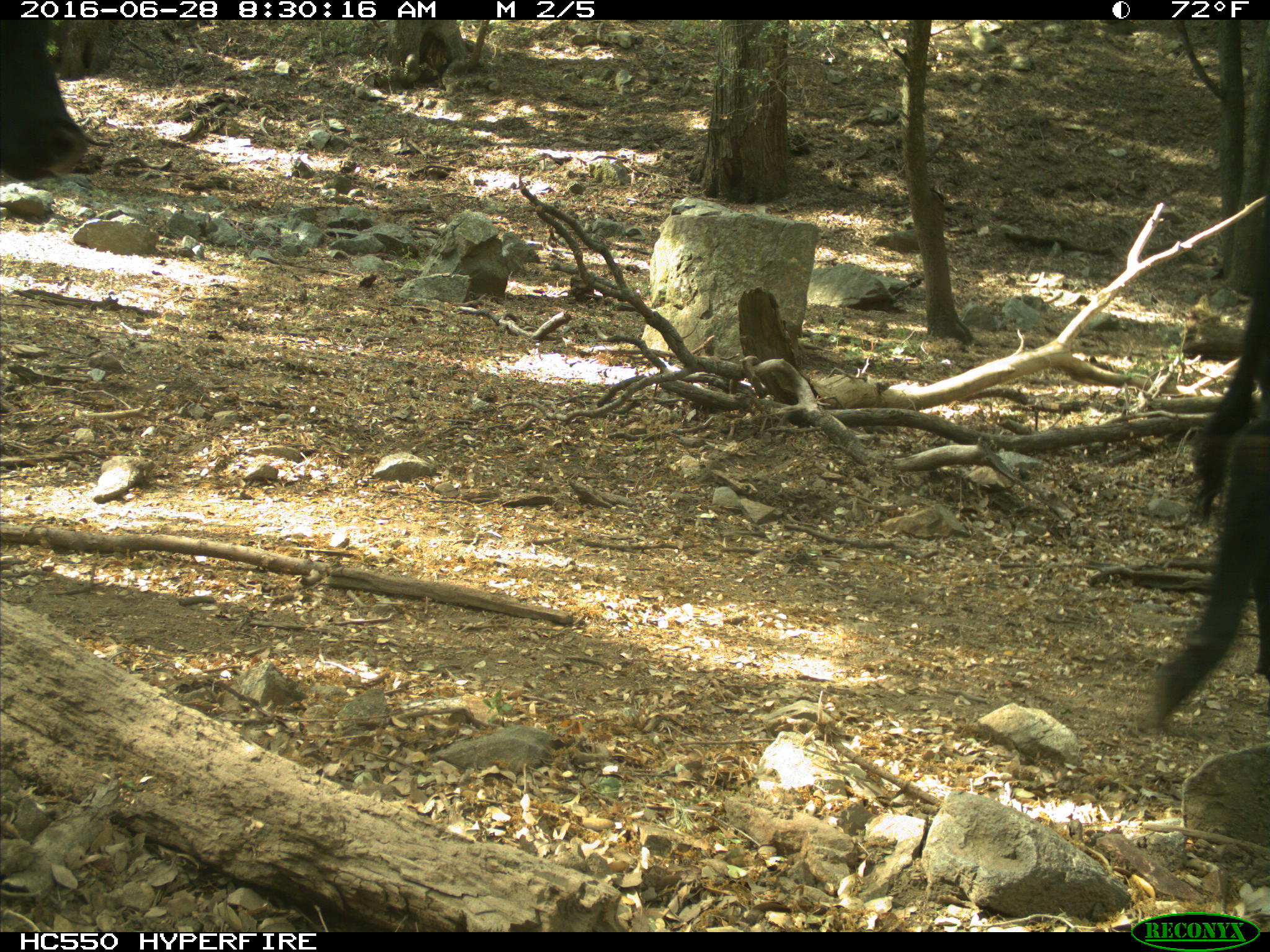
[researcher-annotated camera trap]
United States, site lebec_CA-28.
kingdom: Animalia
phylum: Chordata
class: Mammalia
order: Artiodactyla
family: Bovidae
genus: Bos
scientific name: Bos taurus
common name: domestic cow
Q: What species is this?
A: Bos taurus (domestic cow).